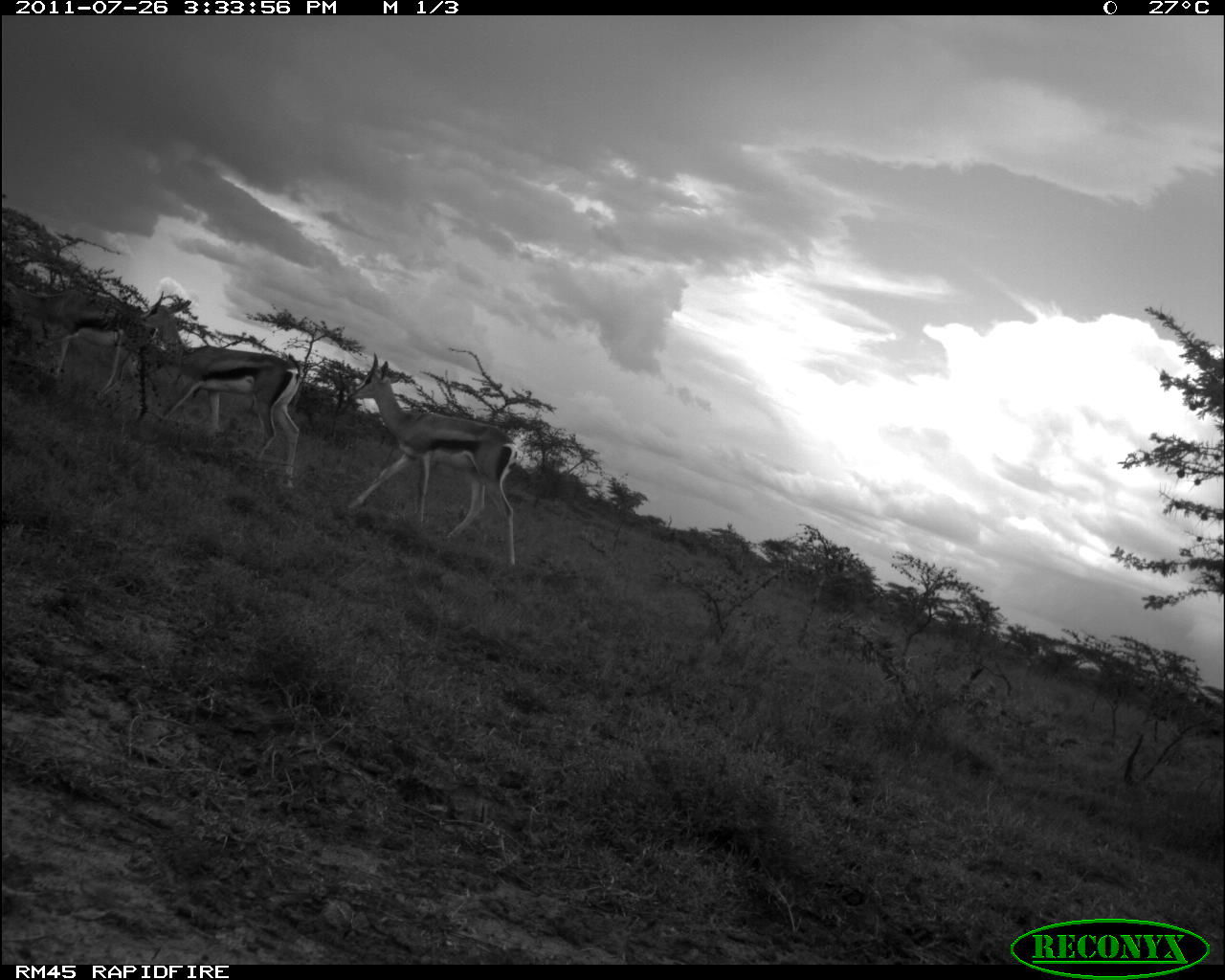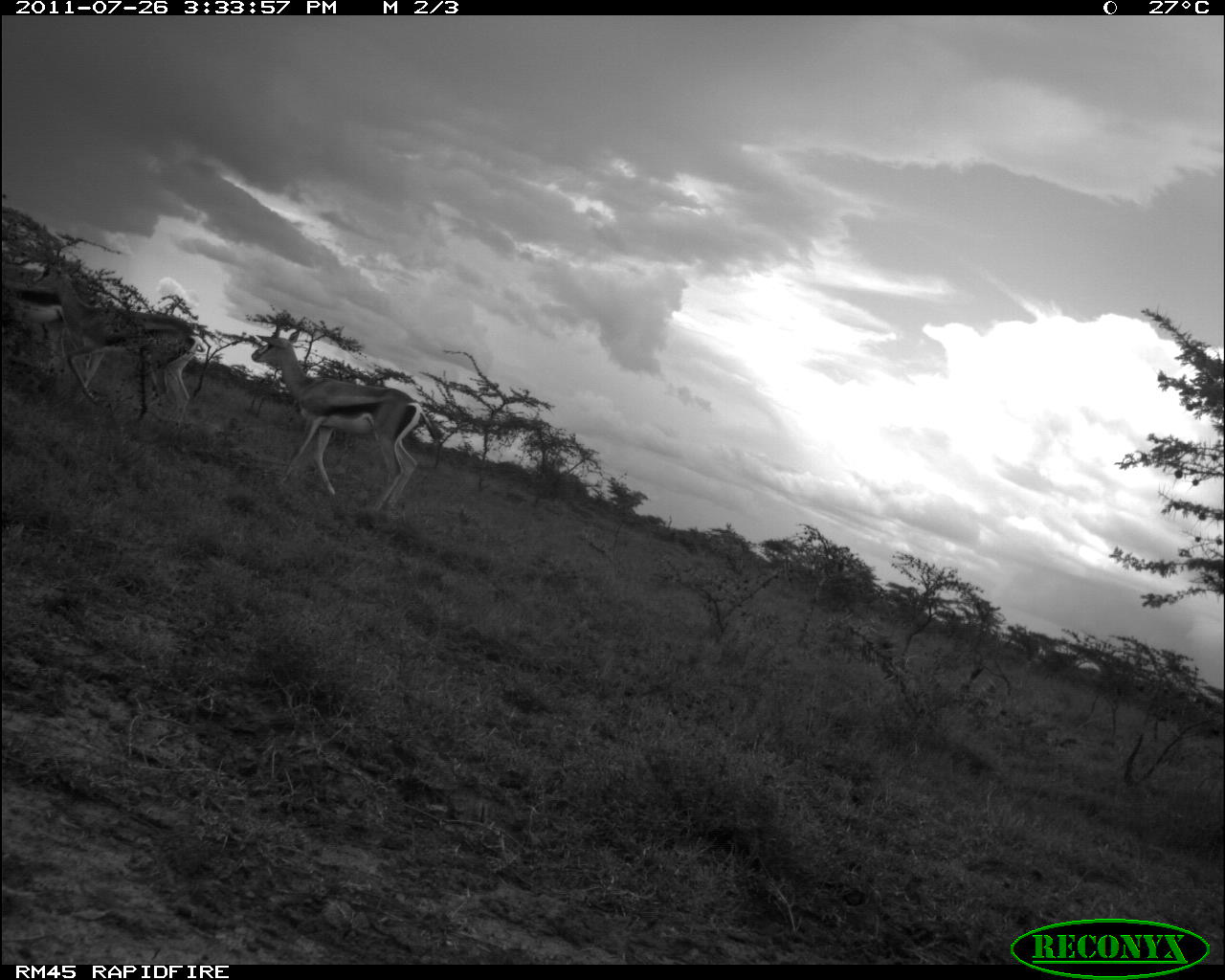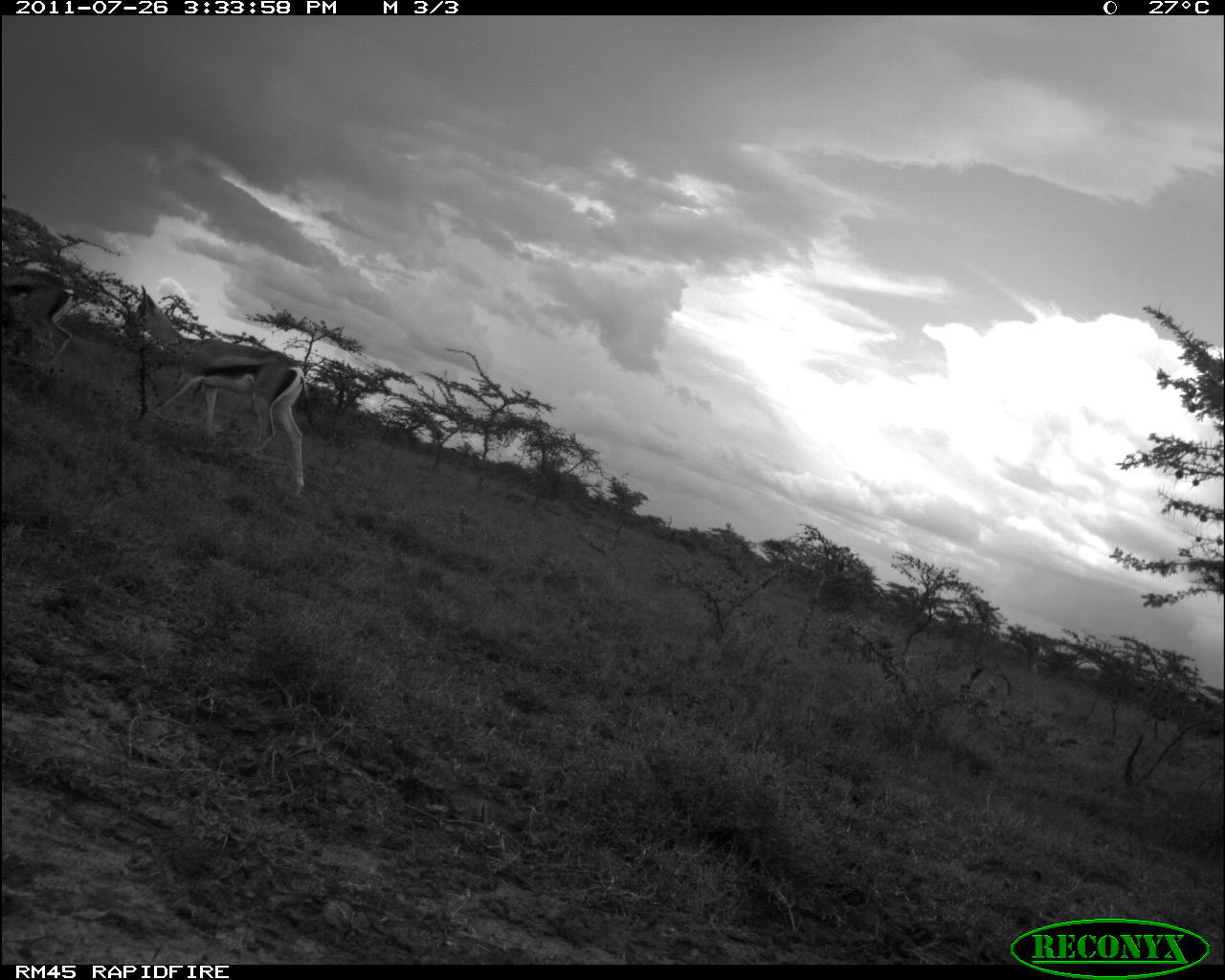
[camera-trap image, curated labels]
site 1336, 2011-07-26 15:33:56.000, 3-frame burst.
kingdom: Animalia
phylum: Chordata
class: Mammalia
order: Artiodactyla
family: Bovidae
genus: Nanger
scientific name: Nanger granti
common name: grant's gazelle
Nanger granti (grant's gazelle), count 3.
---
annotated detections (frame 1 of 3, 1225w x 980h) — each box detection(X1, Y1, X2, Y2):
nanger granti: detection(346, 353, 518, 568); detection(135, 290, 302, 488); detection(0, 276, 134, 403)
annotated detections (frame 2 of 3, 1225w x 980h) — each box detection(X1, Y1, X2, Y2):
nanger granti: detection(251, 329, 436, 514); detection(32, 265, 207, 421); detection(1, 278, 77, 356)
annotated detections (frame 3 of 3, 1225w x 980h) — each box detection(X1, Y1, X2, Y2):
nanger granti: detection(130, 284, 311, 497); detection(0, 263, 77, 376)